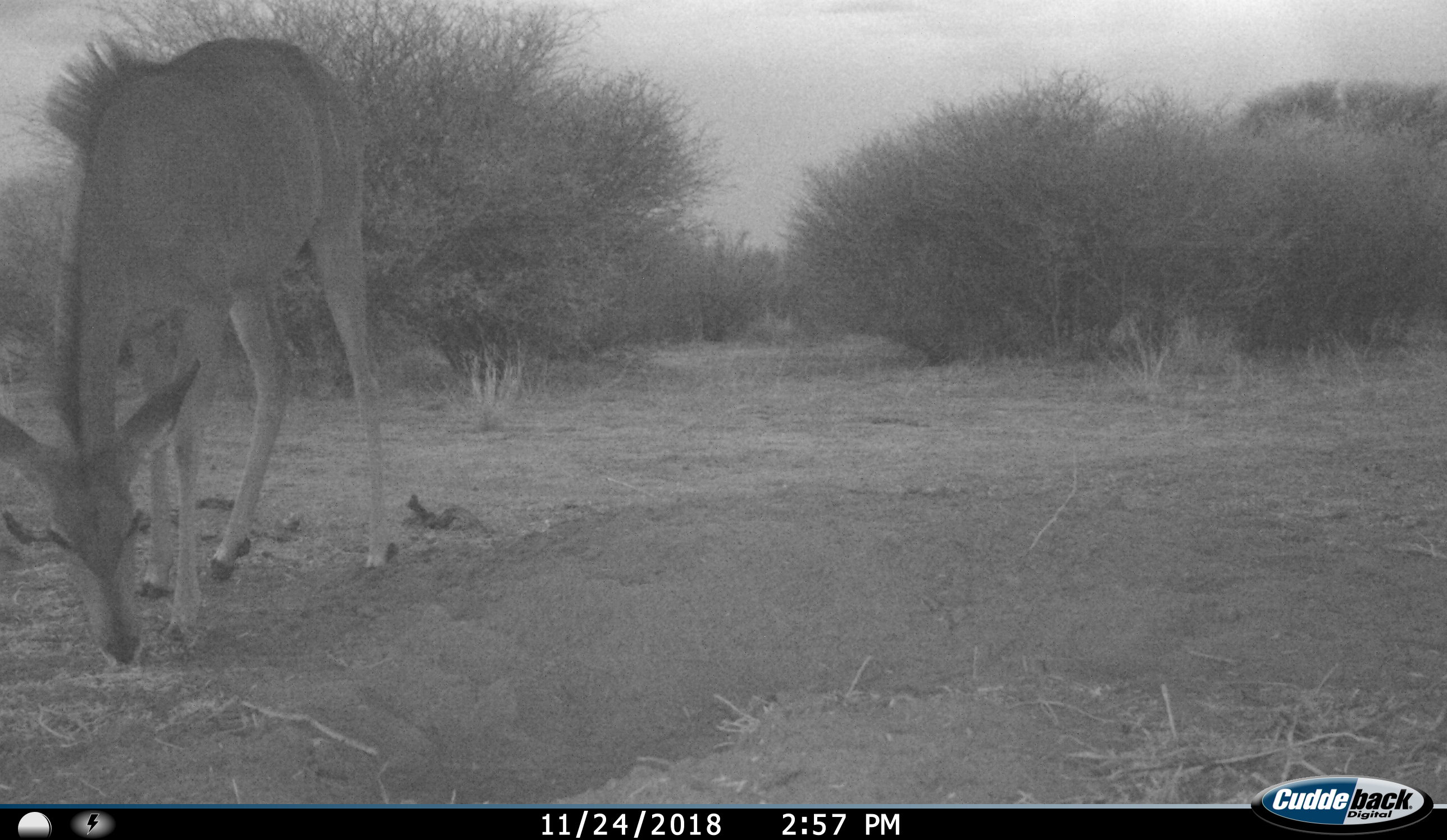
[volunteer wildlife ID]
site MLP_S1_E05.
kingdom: Animalia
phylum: Chordata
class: Mammalia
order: Artiodactyla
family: Bovidae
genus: Tragelaphus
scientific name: Tragelaphus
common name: kudu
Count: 1.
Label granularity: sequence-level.